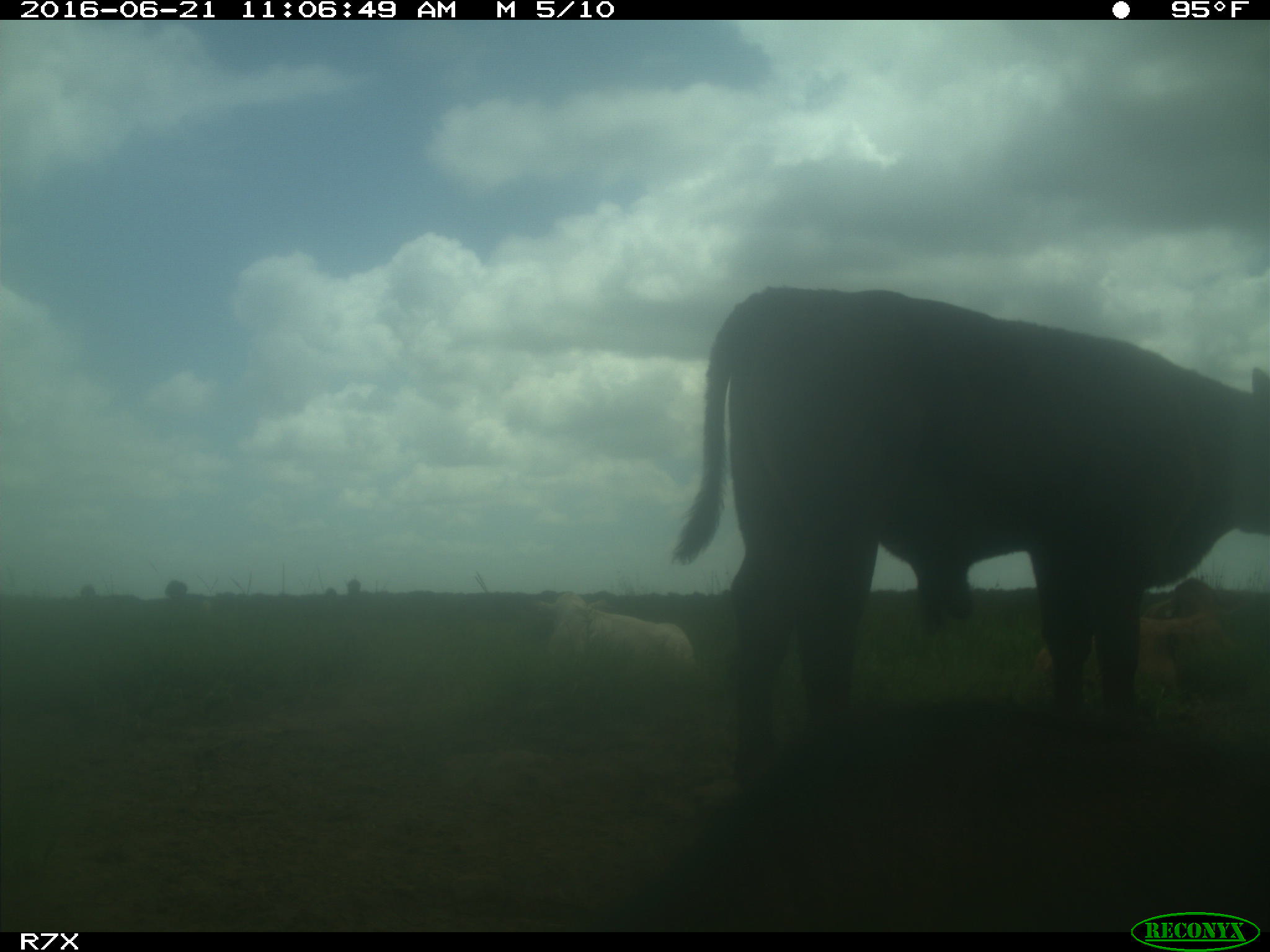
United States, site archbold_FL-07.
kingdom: Animalia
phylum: Chordata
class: Mammalia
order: Artiodactyla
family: Bovidae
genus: Bos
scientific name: Bos taurus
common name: domestic cow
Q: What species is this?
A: Bos taurus (domestic cow).